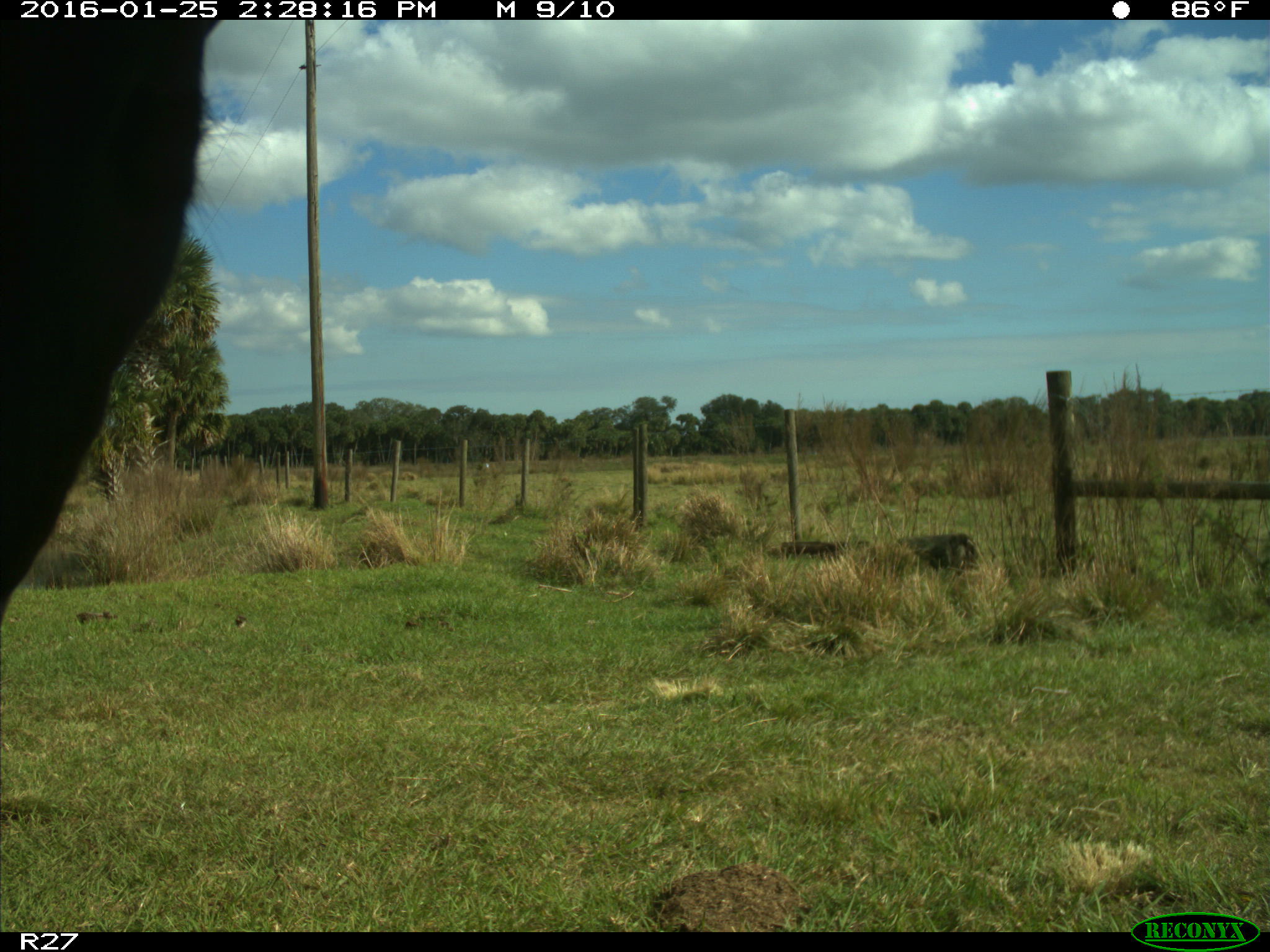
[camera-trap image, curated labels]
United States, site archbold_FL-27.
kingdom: Animalia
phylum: Chordata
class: Mammalia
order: Artiodactyla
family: Bovidae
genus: Bos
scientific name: Bos taurus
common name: domestic cow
Bos taurus (domestic cow).